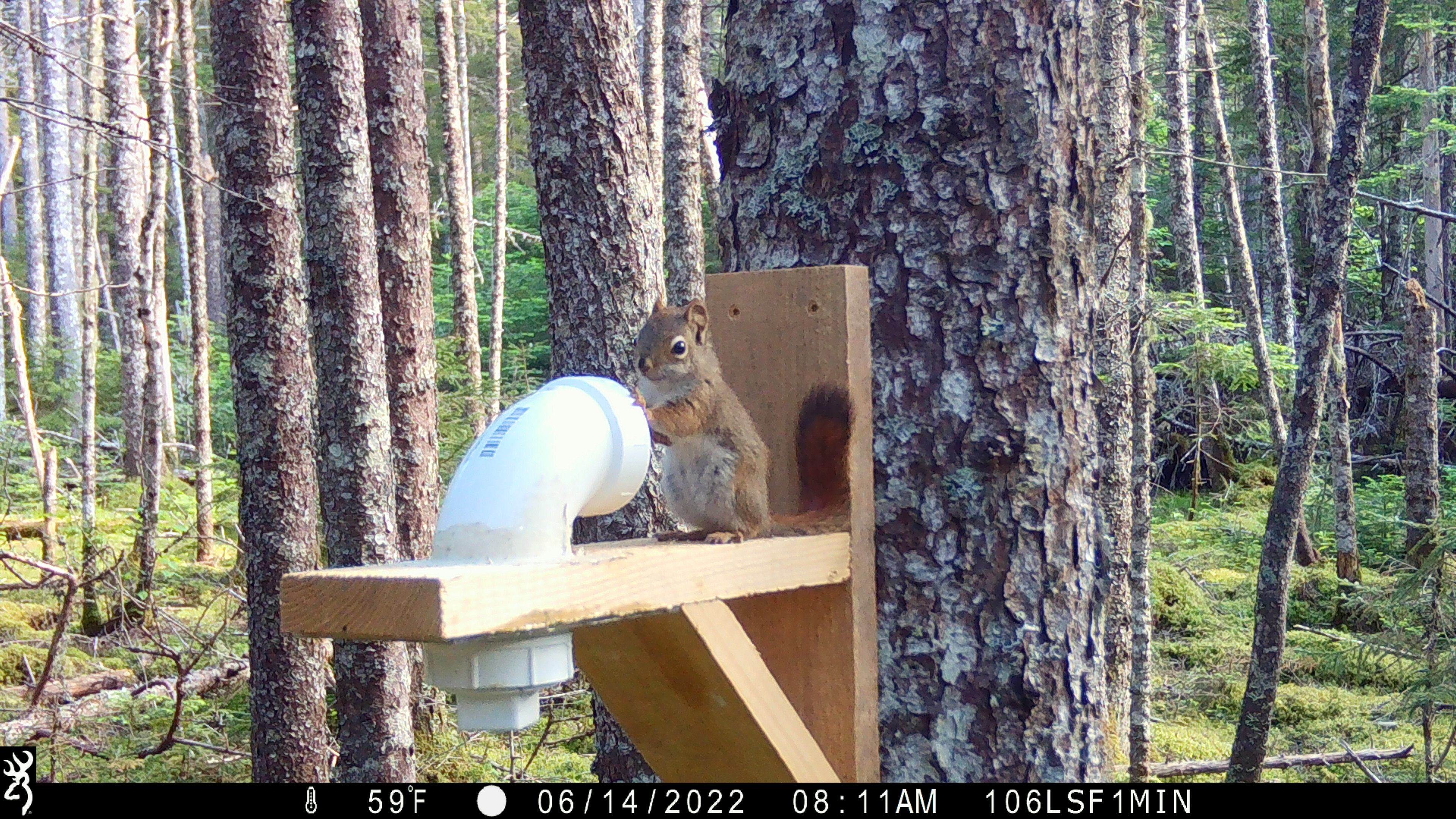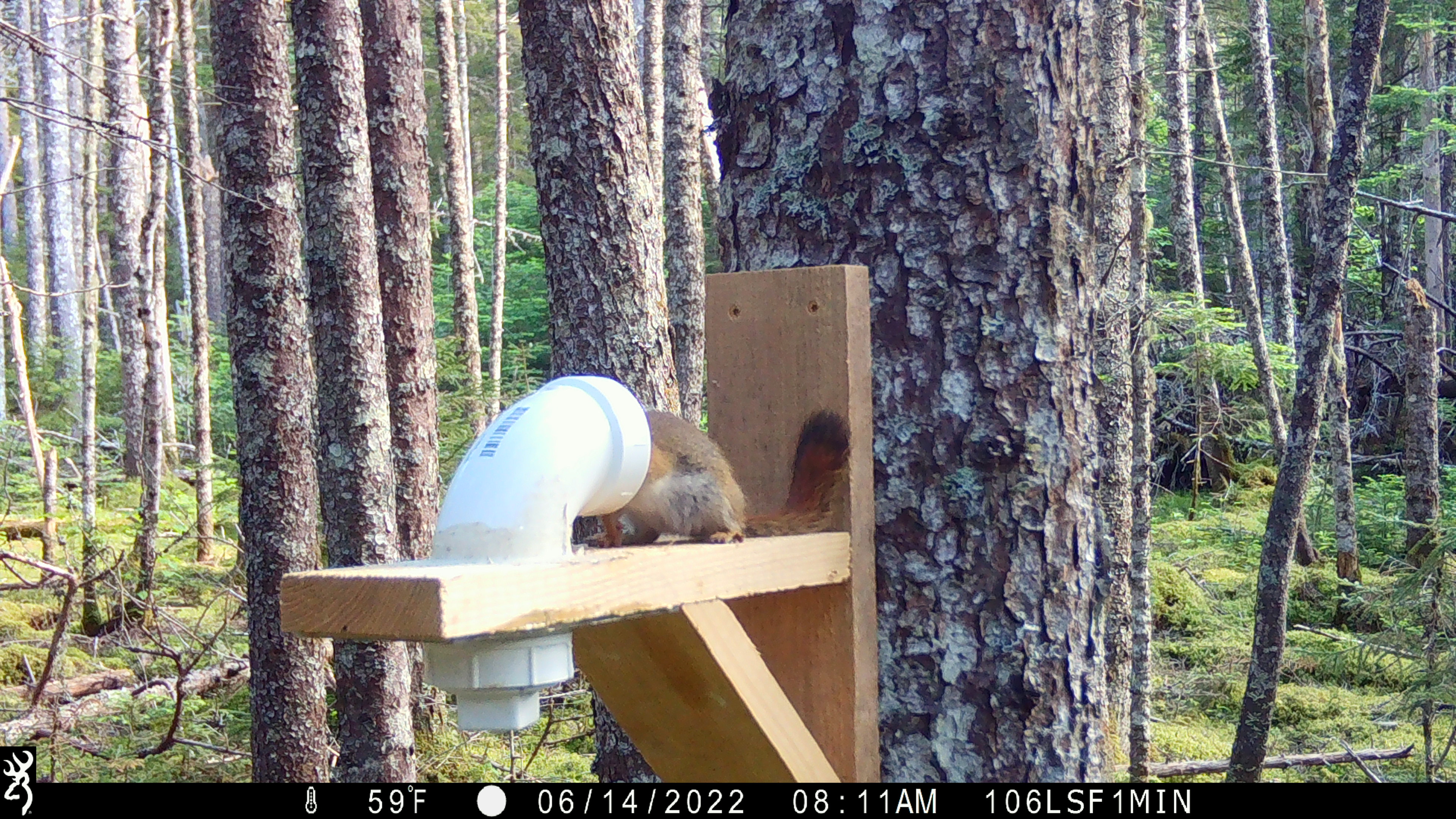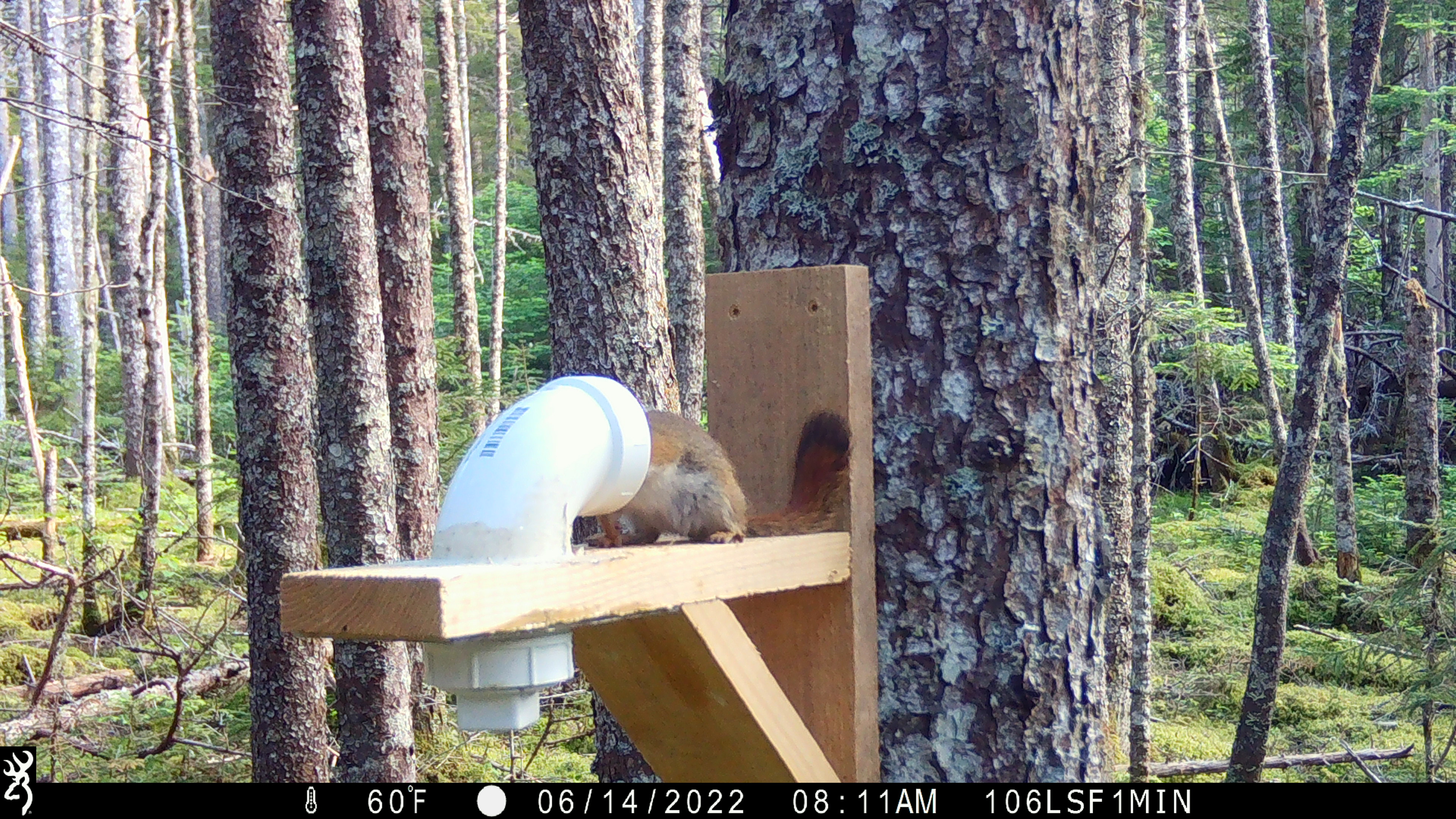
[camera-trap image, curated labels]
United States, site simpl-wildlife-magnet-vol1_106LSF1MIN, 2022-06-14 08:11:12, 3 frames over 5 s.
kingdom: Animalia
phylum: Chordata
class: Mammalia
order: Rodentia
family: Sciuridae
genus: Tamiasciurus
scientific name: Tamiasciurus hudsonicus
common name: red squirrel